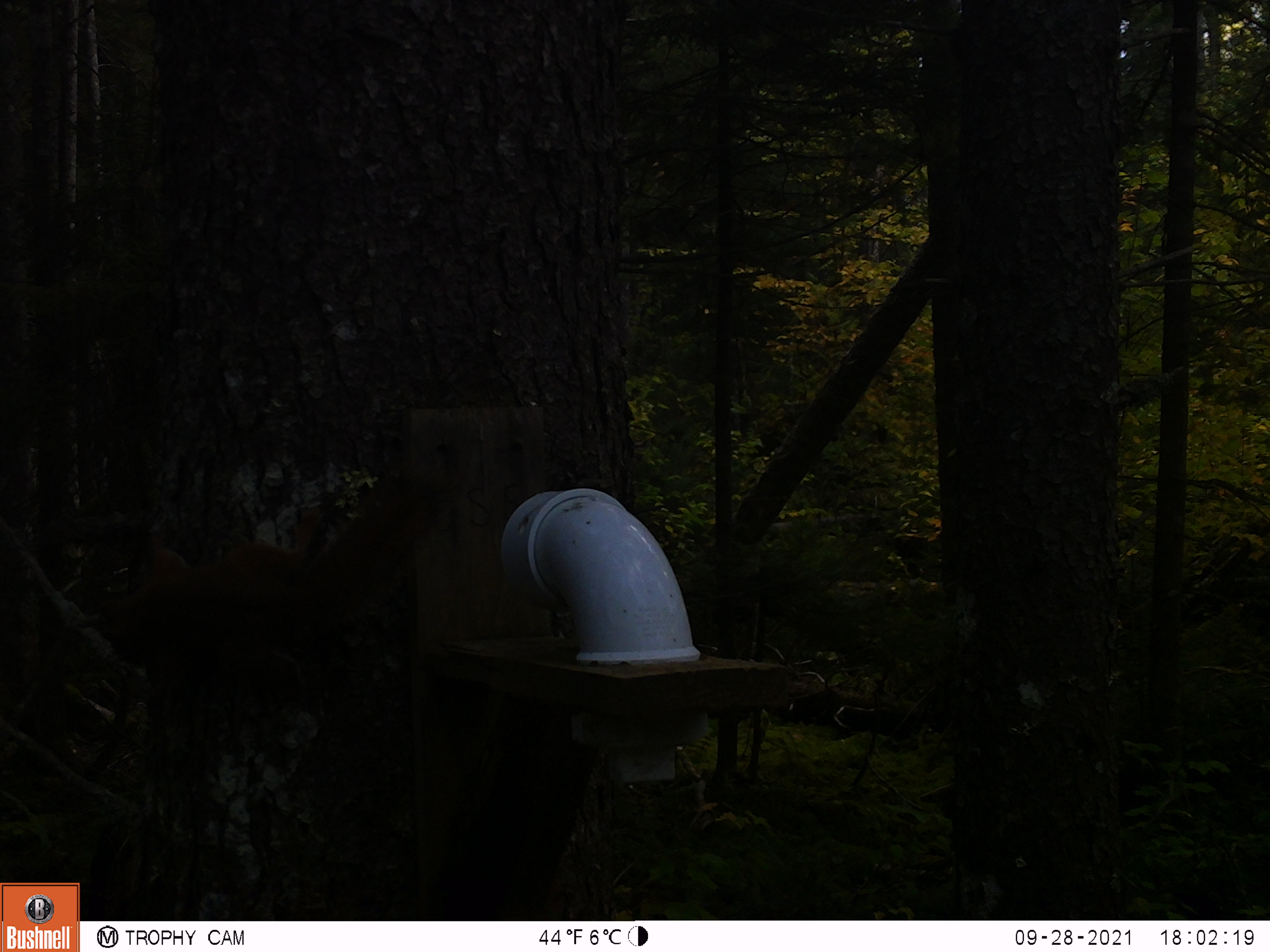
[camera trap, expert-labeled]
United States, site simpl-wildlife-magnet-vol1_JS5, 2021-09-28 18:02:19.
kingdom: Animalia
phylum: Chordata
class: Mammalia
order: Rodentia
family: Sciuridae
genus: Tamiasciurus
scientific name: Tamiasciurus hudsonicus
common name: red squirrel